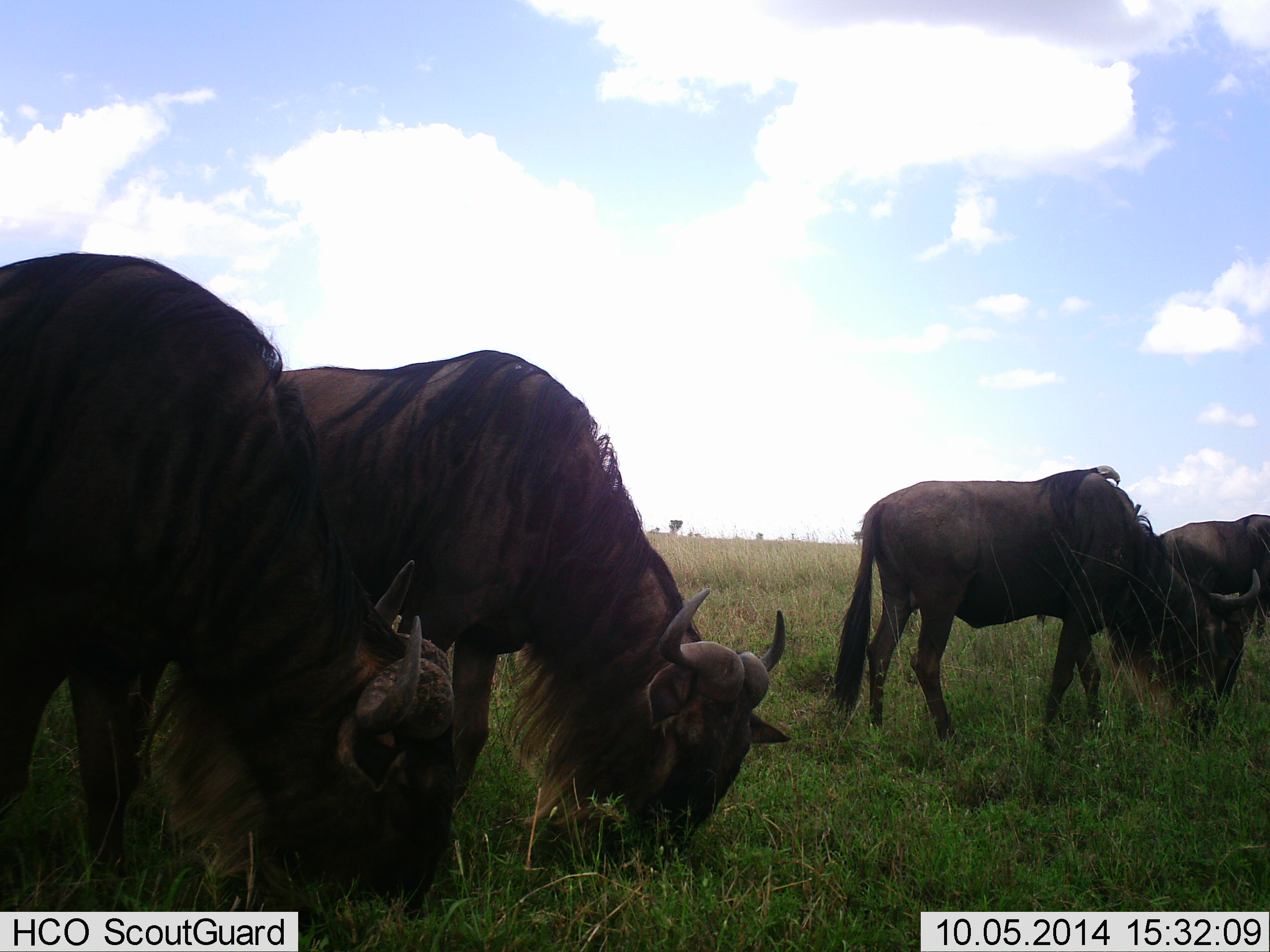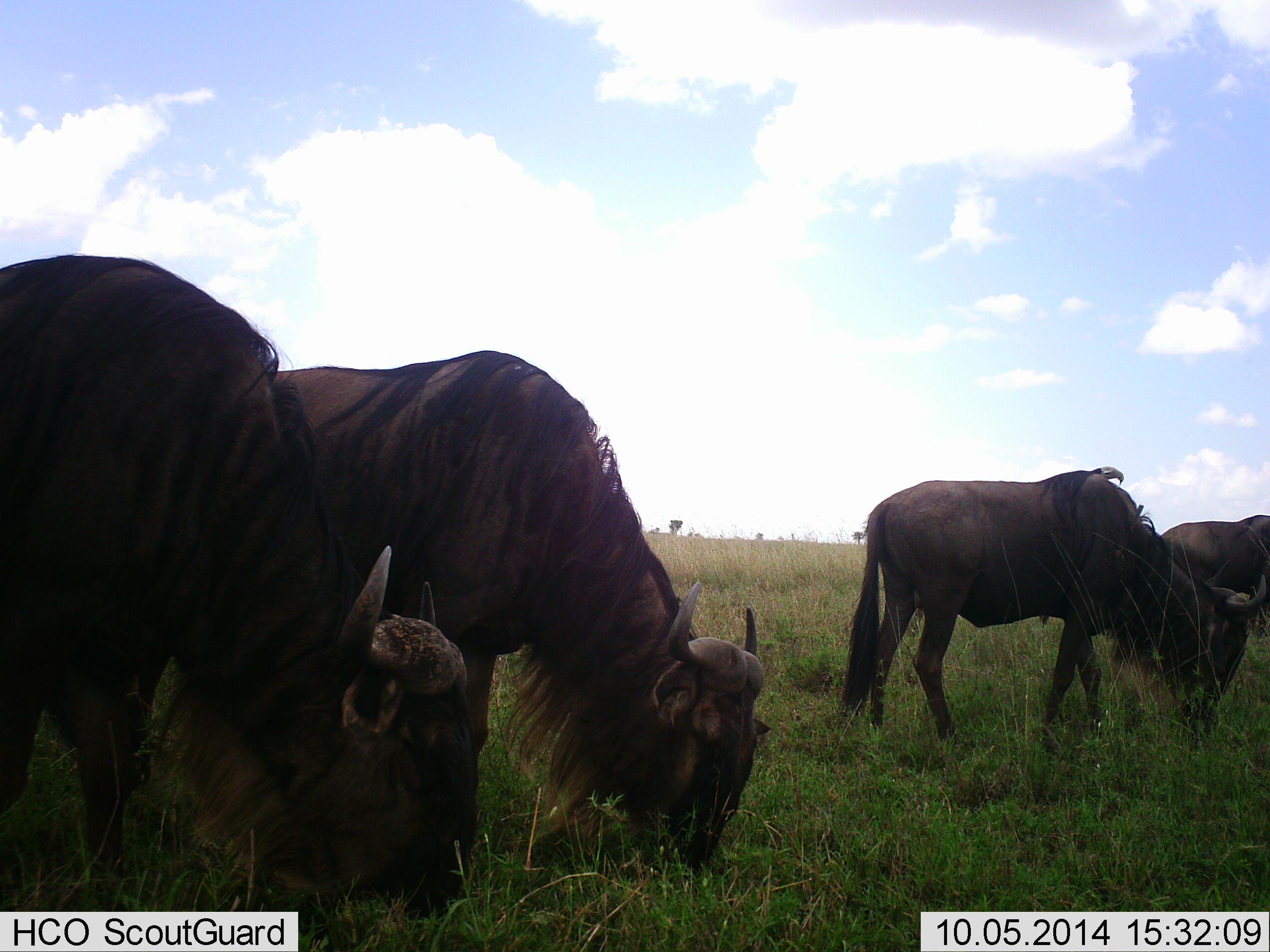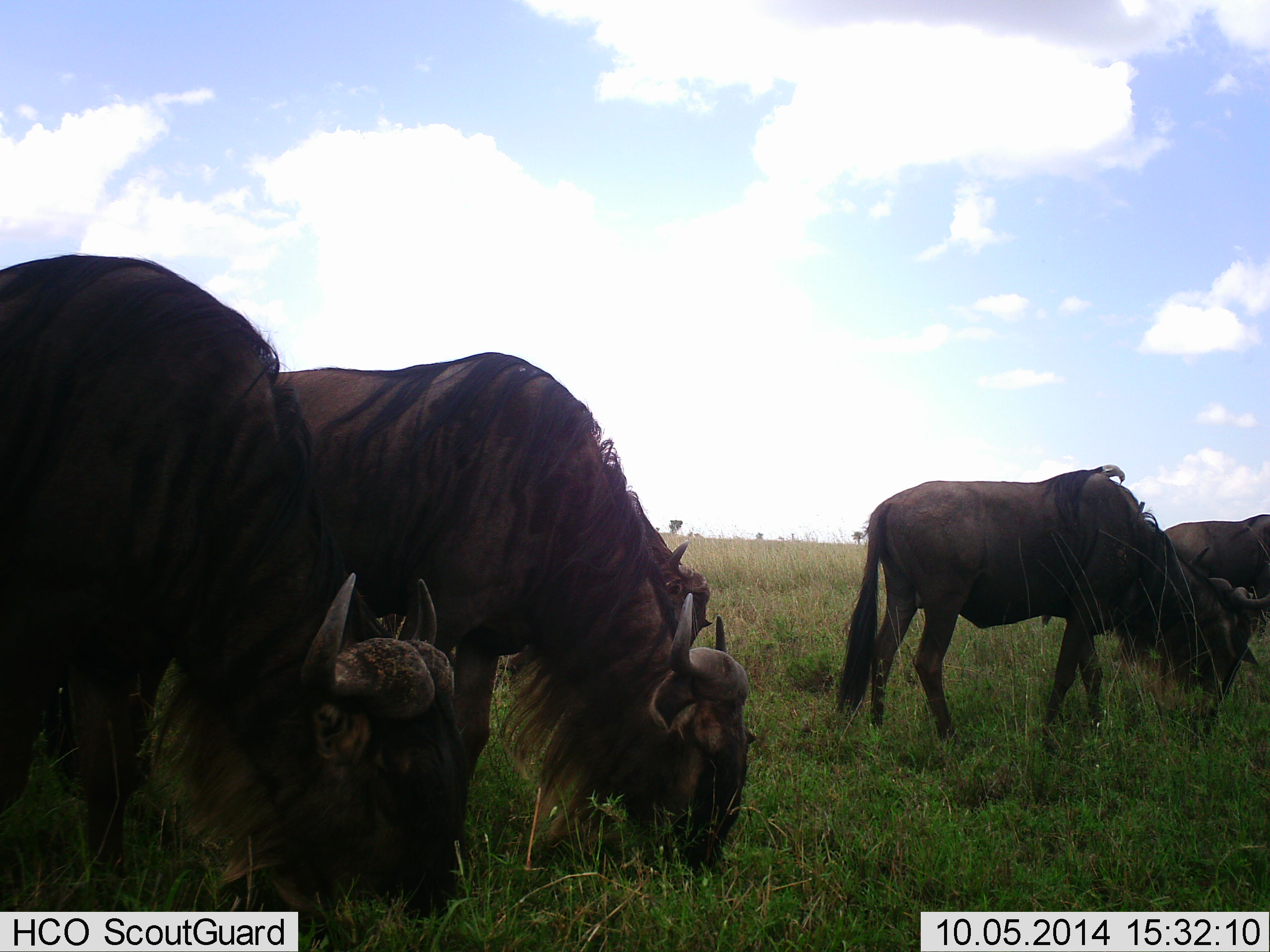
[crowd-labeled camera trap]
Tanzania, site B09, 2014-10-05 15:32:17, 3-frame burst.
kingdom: Animalia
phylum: Chordata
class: Mammalia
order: Artiodactyla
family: Bovidae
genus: Connochaetes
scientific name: Connochaetes taurinus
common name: blue wildebeest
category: wildebeest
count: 4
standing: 10%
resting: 0%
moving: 10%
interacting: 0%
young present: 0%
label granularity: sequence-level